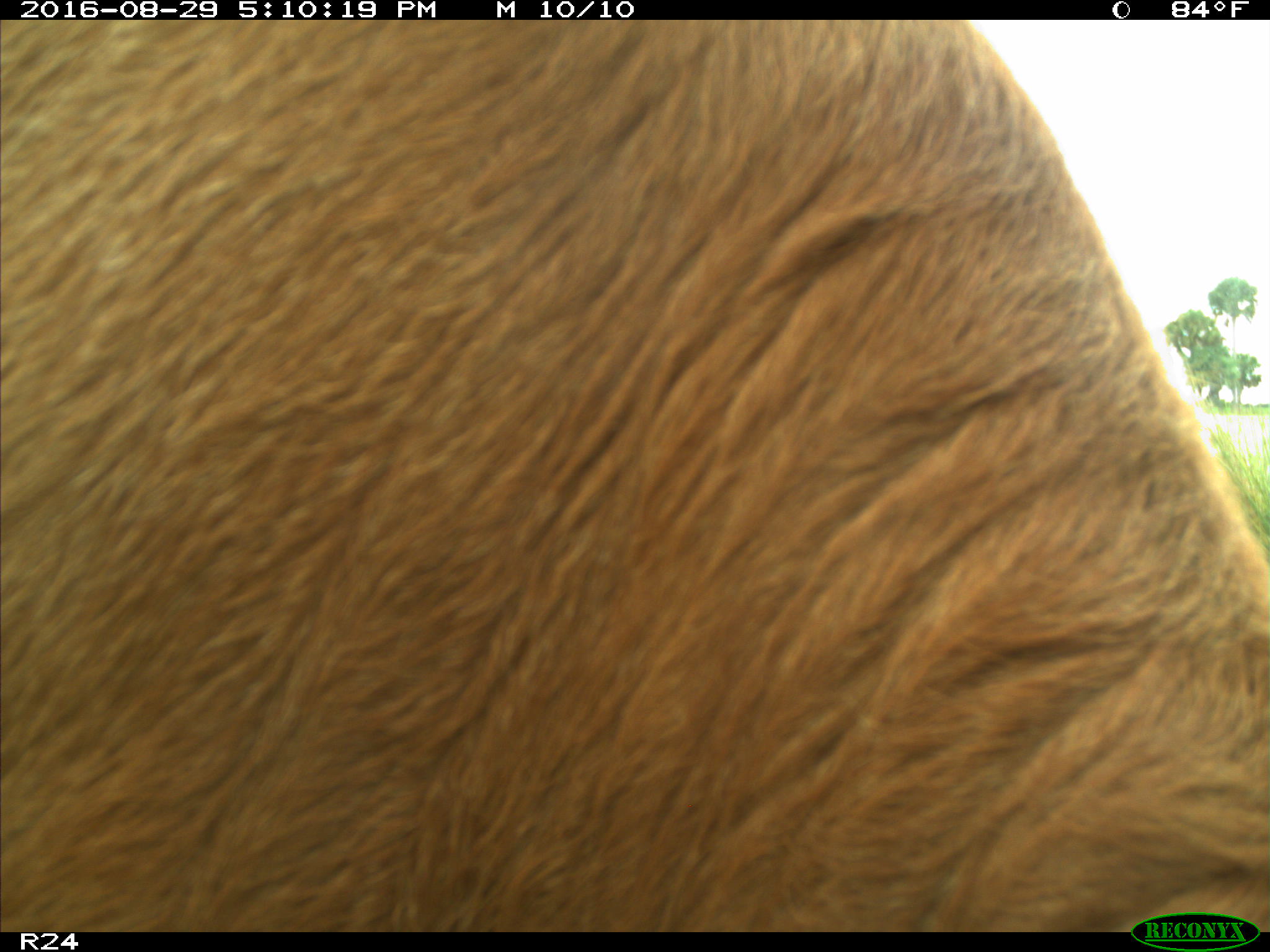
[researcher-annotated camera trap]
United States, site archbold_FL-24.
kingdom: Animalia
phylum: Chordata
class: Mammalia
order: Artiodactyla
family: Bovidae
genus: Bos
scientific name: Bos taurus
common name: domestic cow